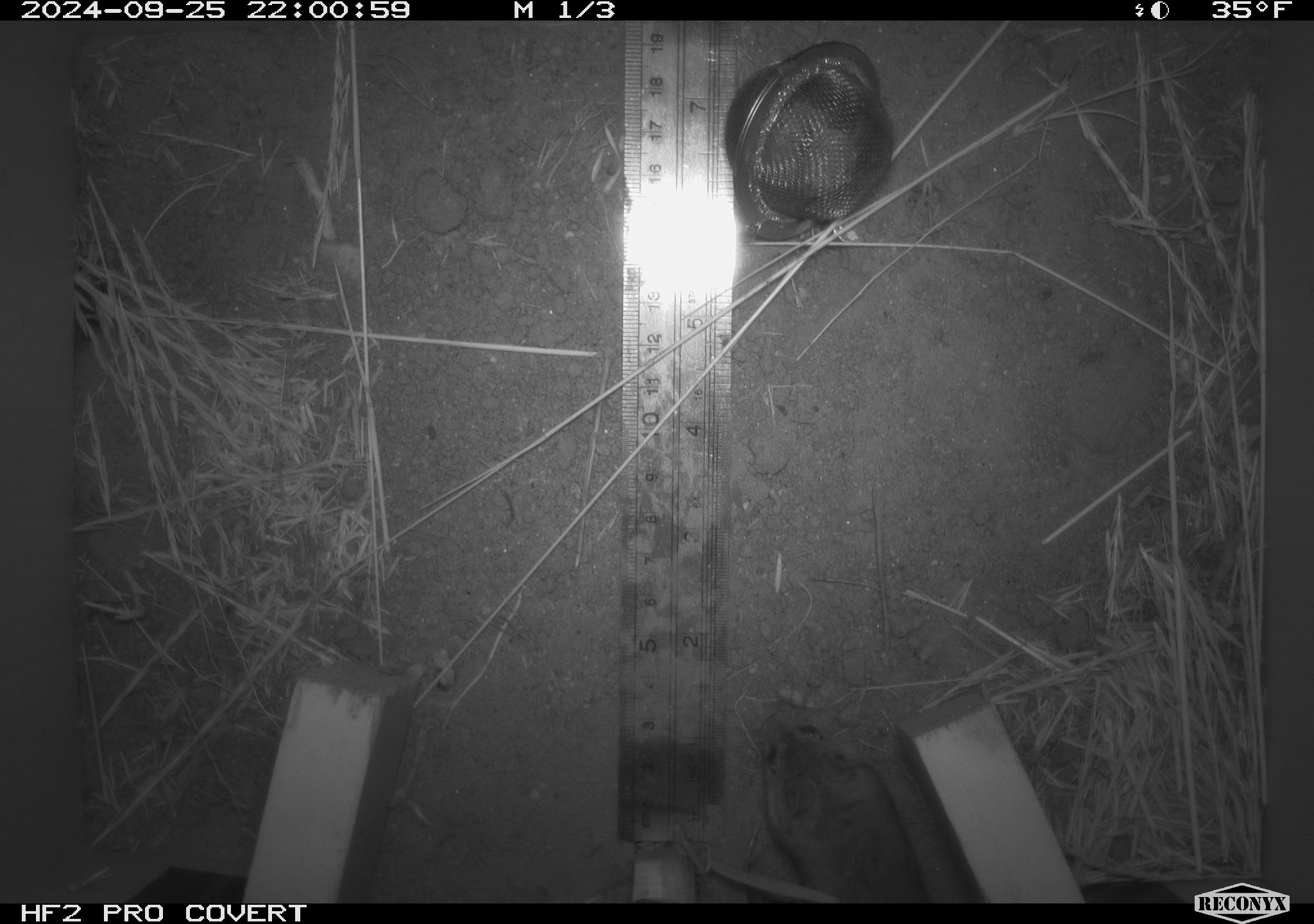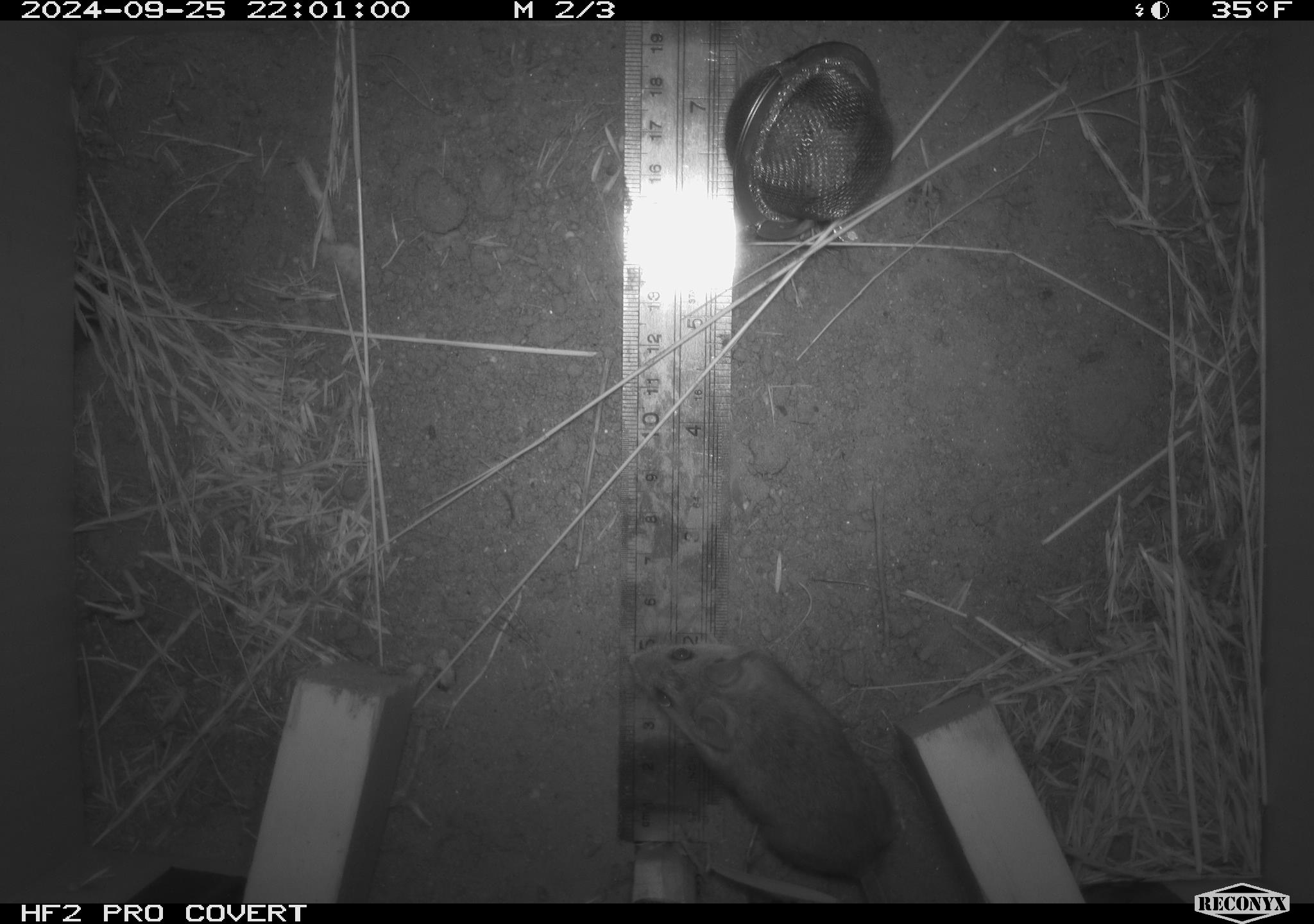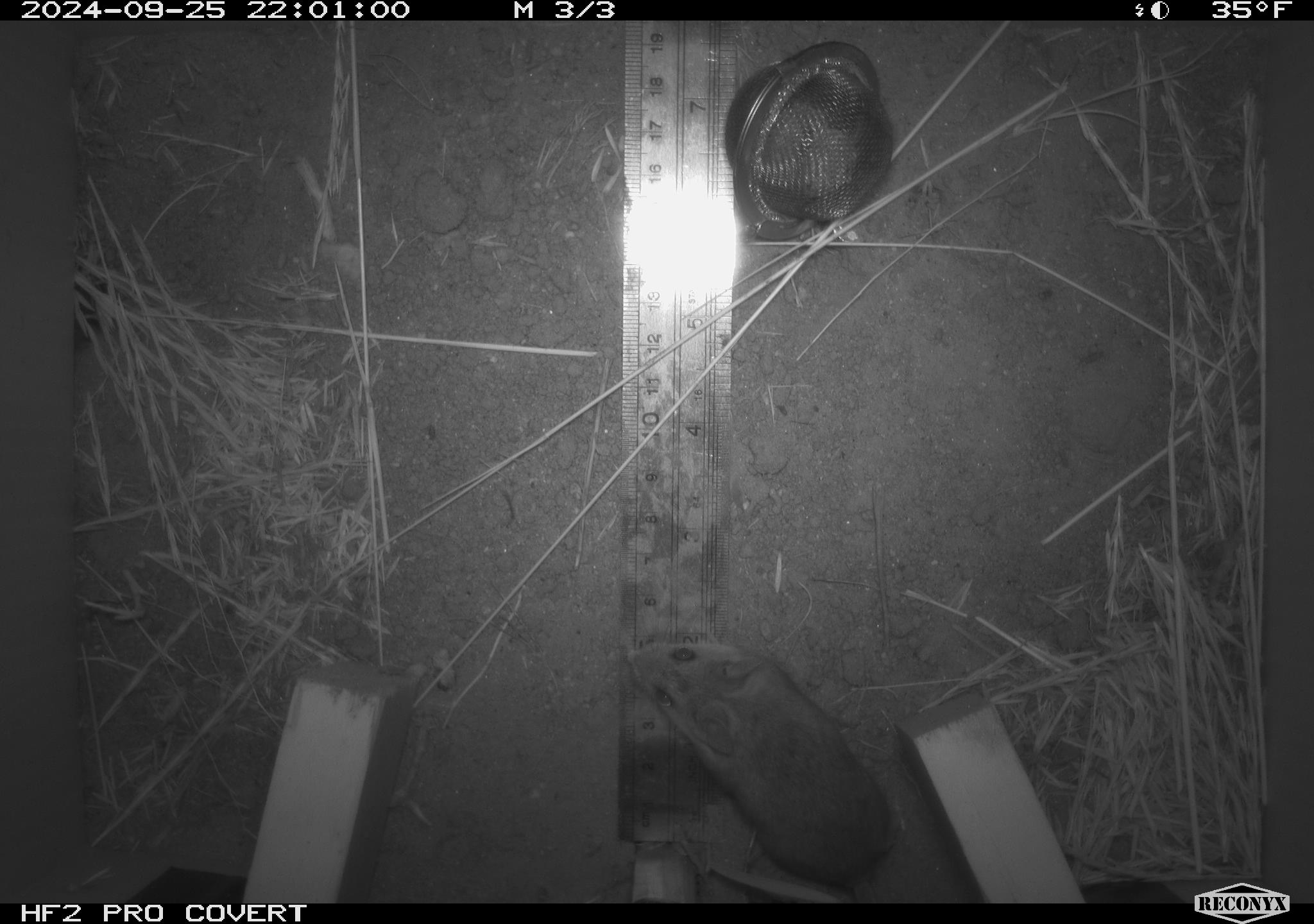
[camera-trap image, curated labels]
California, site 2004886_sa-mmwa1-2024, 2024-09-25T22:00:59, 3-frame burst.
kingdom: Animalia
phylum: Chordata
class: Mammalia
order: Rodentia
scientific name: Rodentia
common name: mouse species